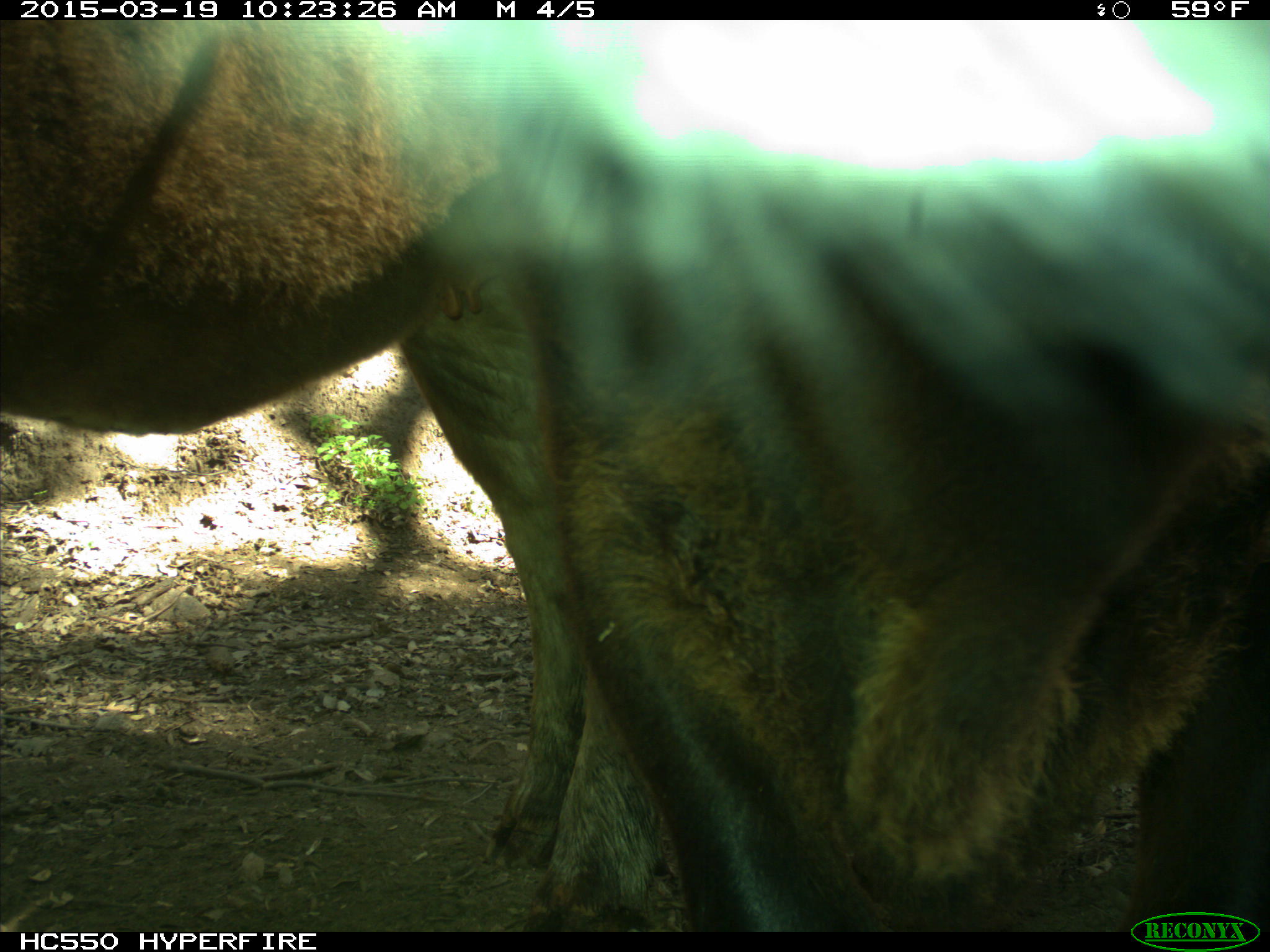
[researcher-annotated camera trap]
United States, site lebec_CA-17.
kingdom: Animalia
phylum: Chordata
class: Mammalia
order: Artiodactyla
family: Bovidae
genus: Bos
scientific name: Bos taurus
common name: domestic cow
Bos taurus (domestic cow).